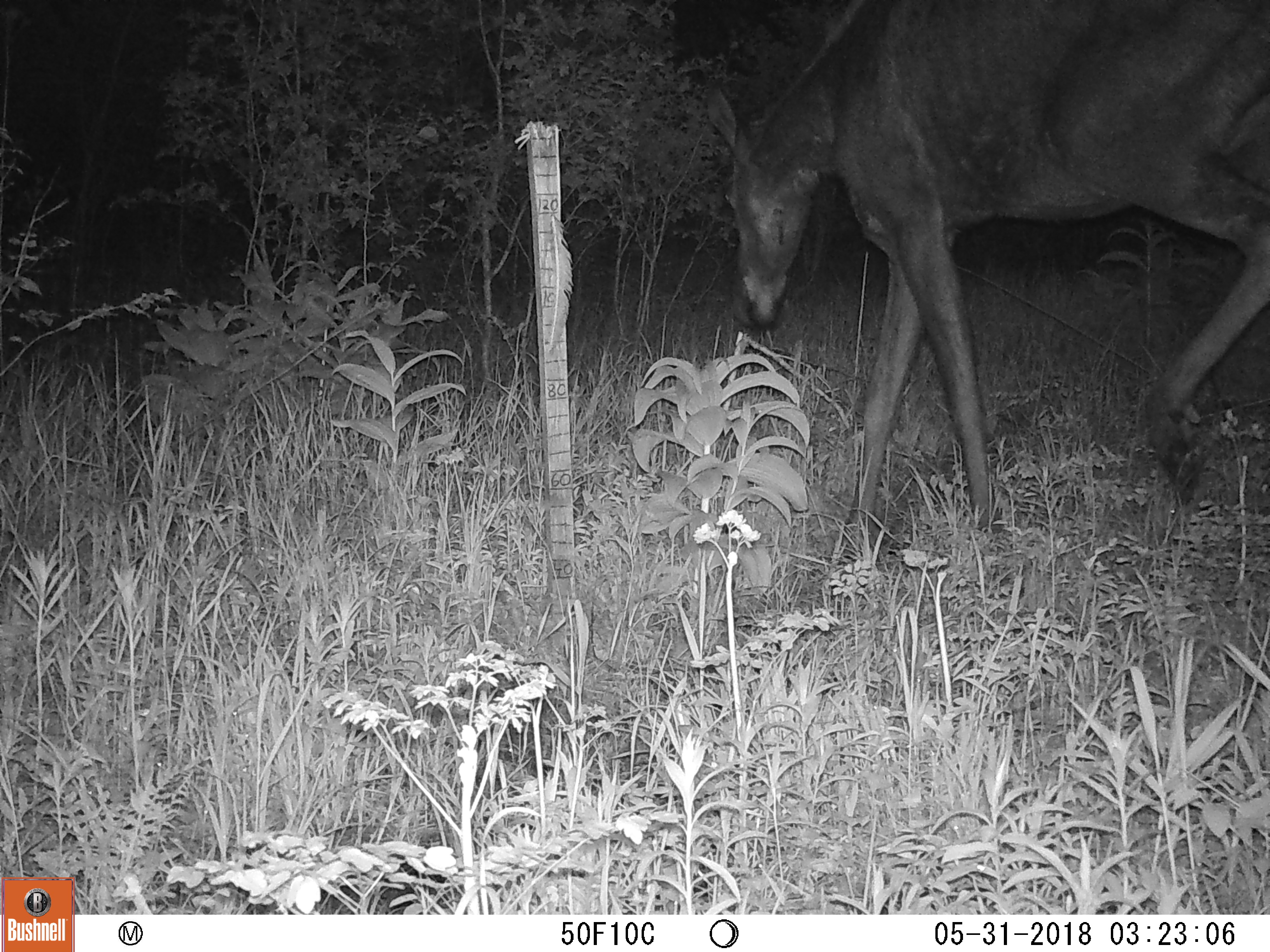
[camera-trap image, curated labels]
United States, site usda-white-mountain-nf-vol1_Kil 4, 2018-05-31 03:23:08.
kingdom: Animalia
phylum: Chordata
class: Mammalia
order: Artiodactyla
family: Cervidae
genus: Alces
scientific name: Alces alces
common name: moose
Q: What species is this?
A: Moose (Alces alces).